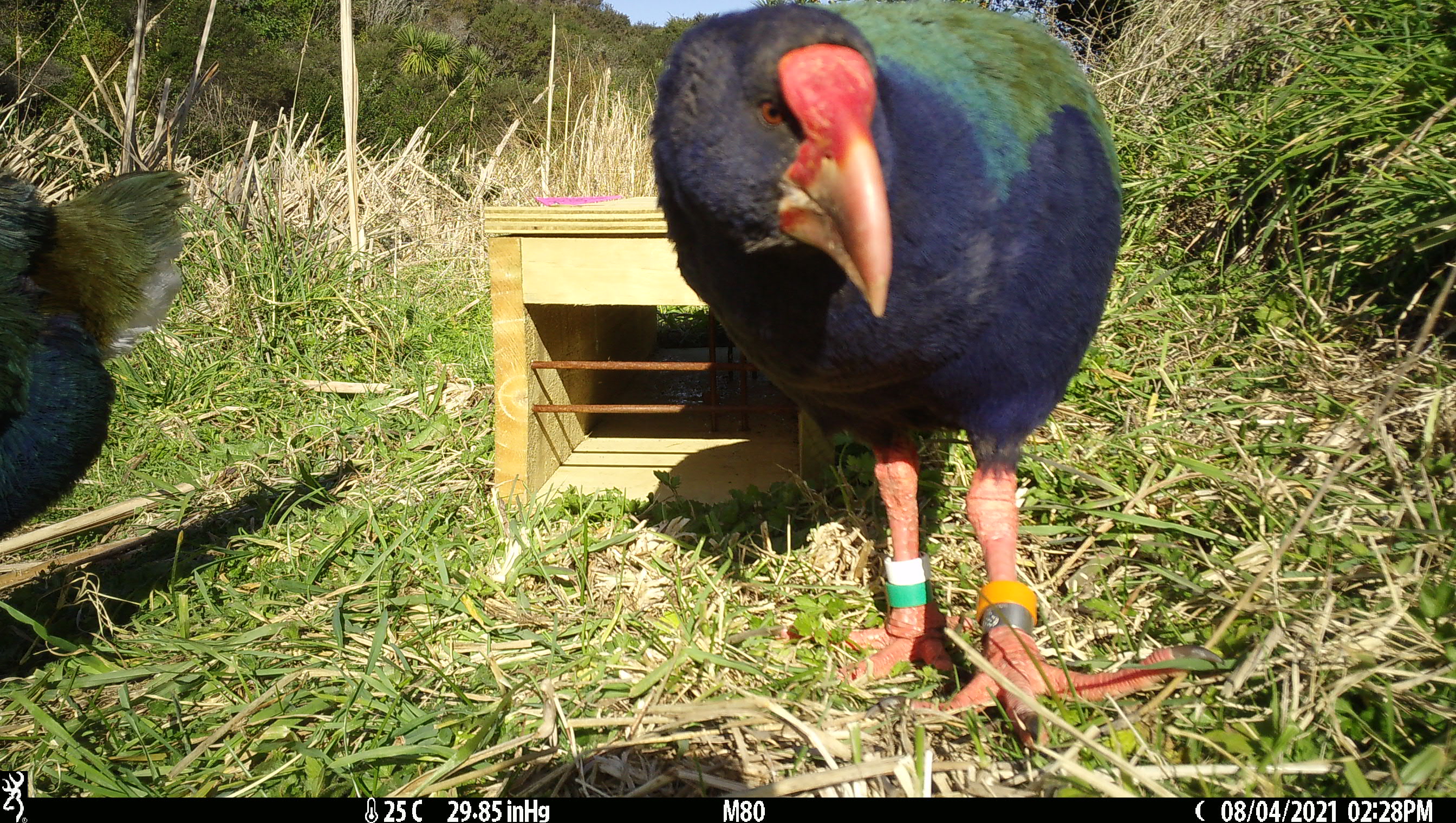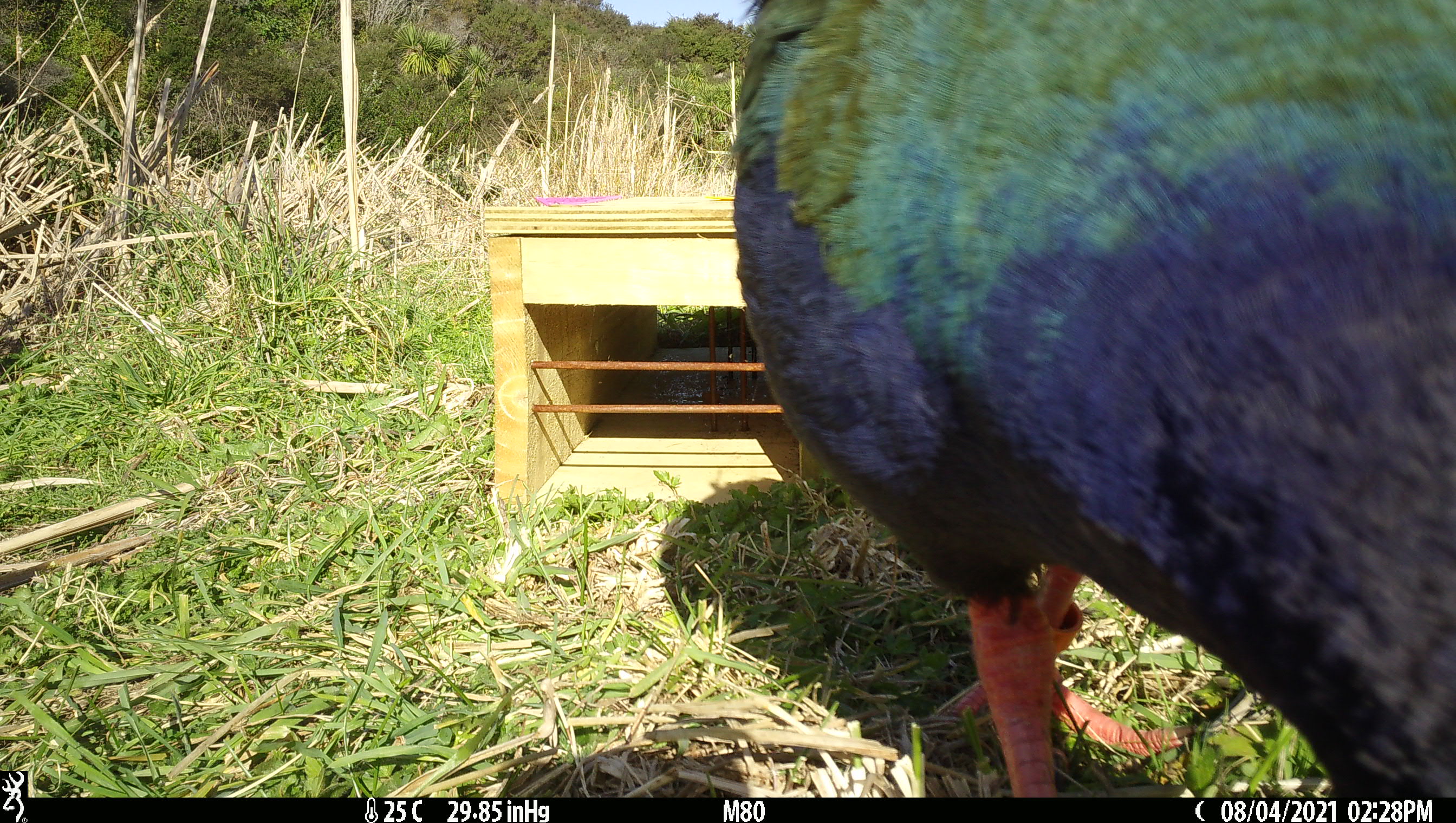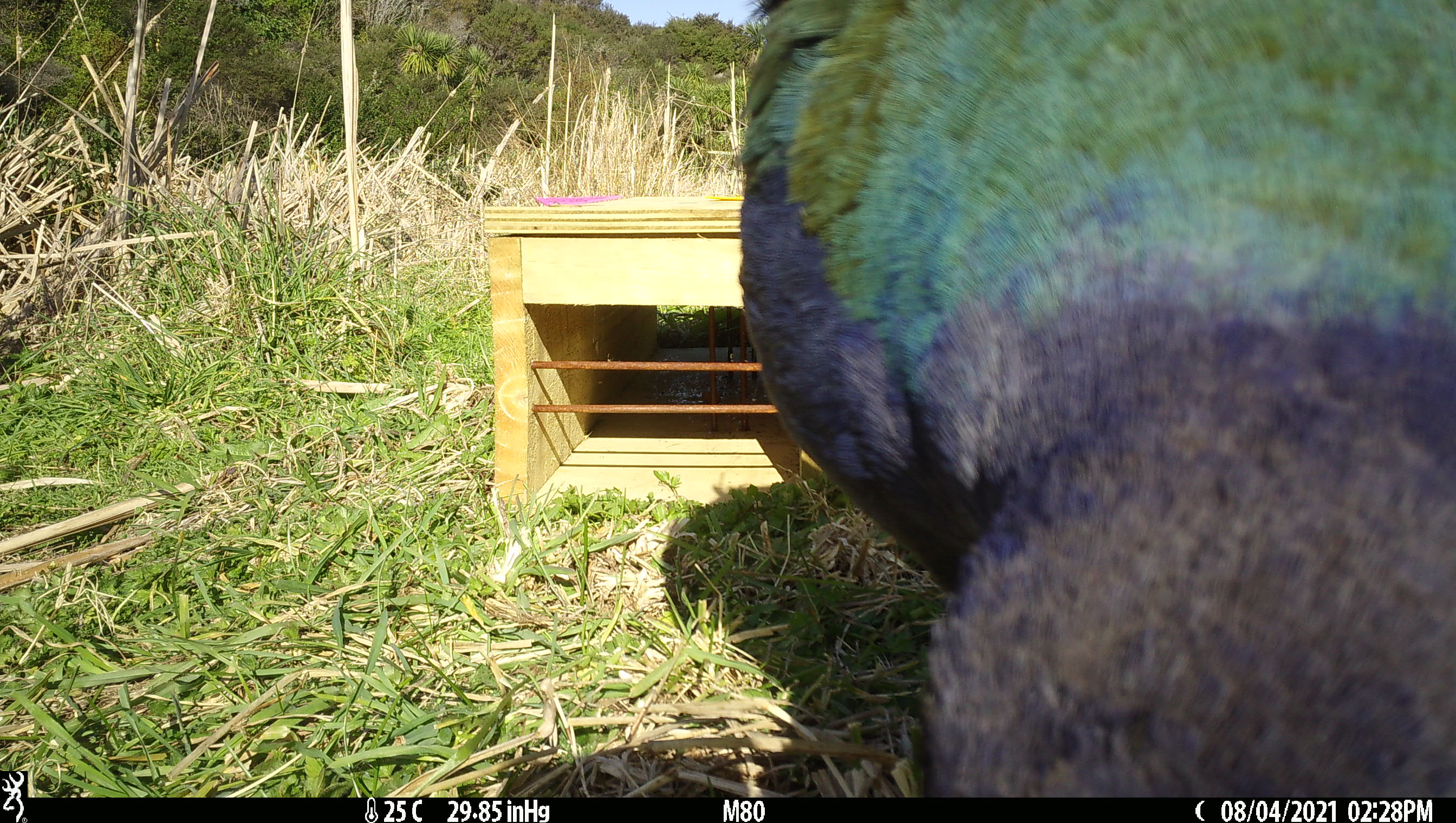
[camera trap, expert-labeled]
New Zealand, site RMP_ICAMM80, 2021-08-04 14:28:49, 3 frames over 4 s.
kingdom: Animalia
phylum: Chordata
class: Aves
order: Gruiformes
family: Rallidae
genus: Porphyrio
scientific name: Porphyrio mantelli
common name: takahe